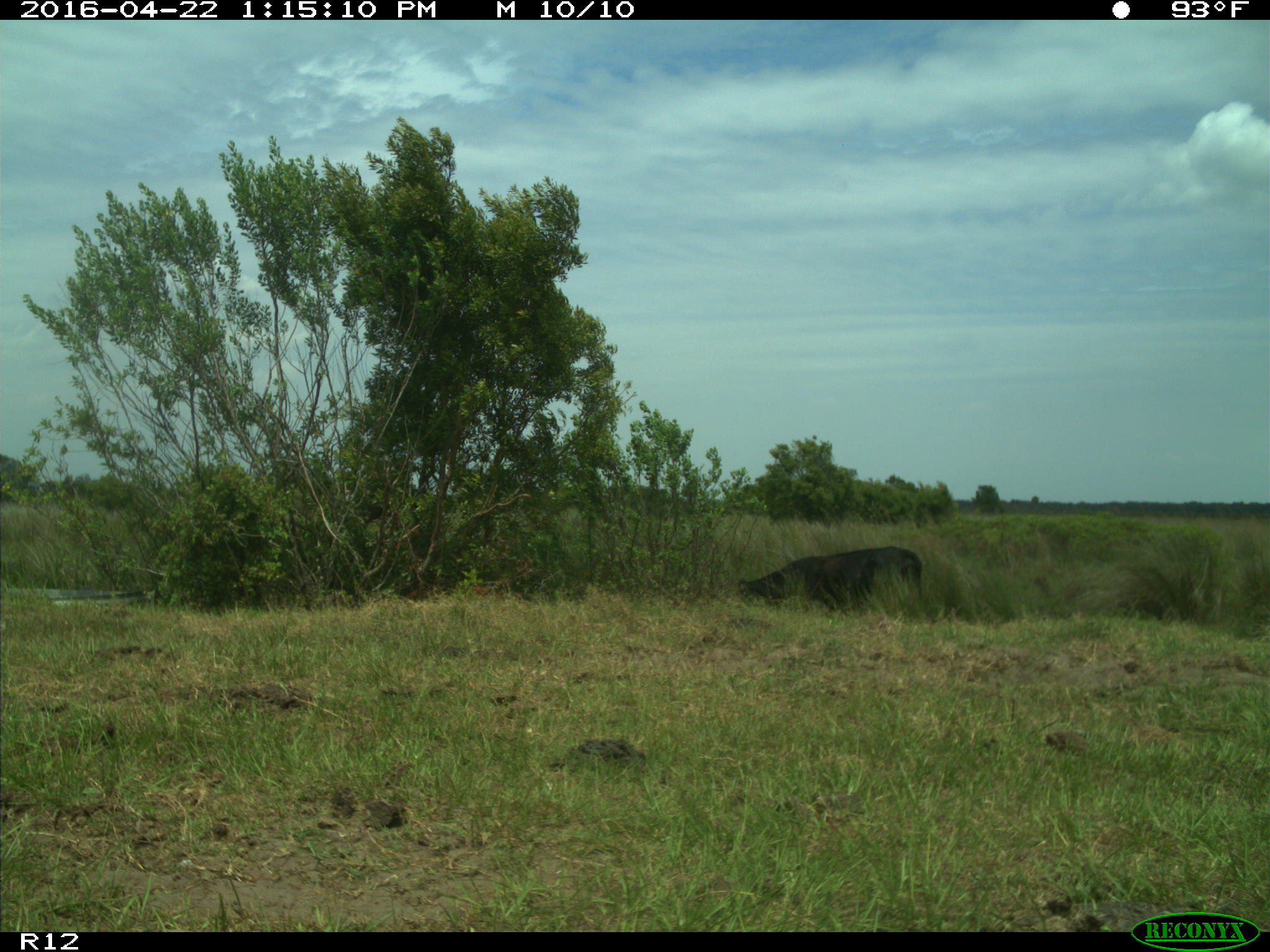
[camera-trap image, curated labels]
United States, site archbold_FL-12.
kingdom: Animalia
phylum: Chordata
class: Mammalia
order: Artiodactyla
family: Bovidae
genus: Bos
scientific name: Bos taurus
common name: domestic cow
Bos taurus (domestic cow).